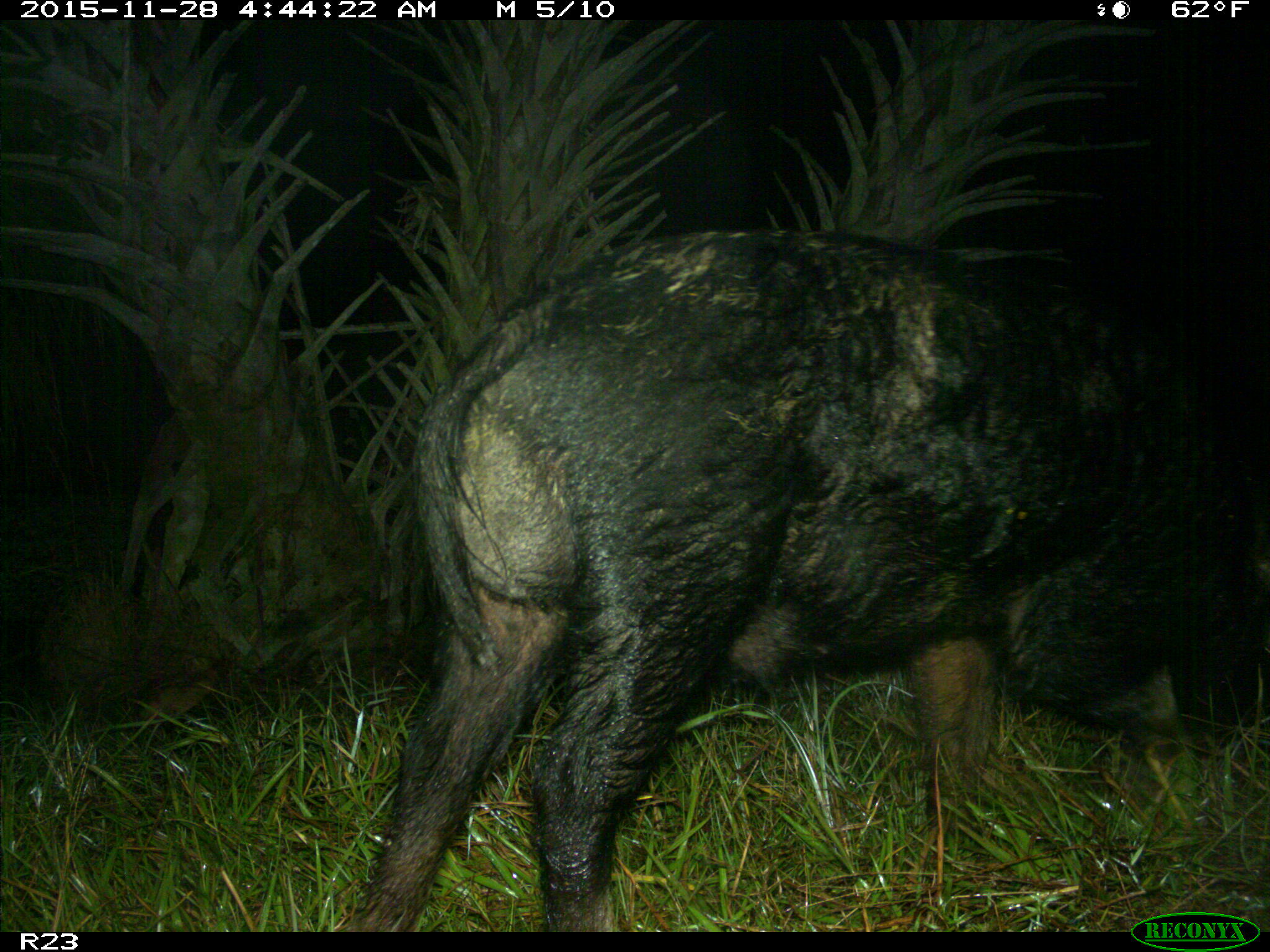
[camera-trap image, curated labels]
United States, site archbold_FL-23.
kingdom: Animalia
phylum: Chordata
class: Mammalia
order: Artiodactyla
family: Suidae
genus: Sus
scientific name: Sus scrofa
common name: wild boar